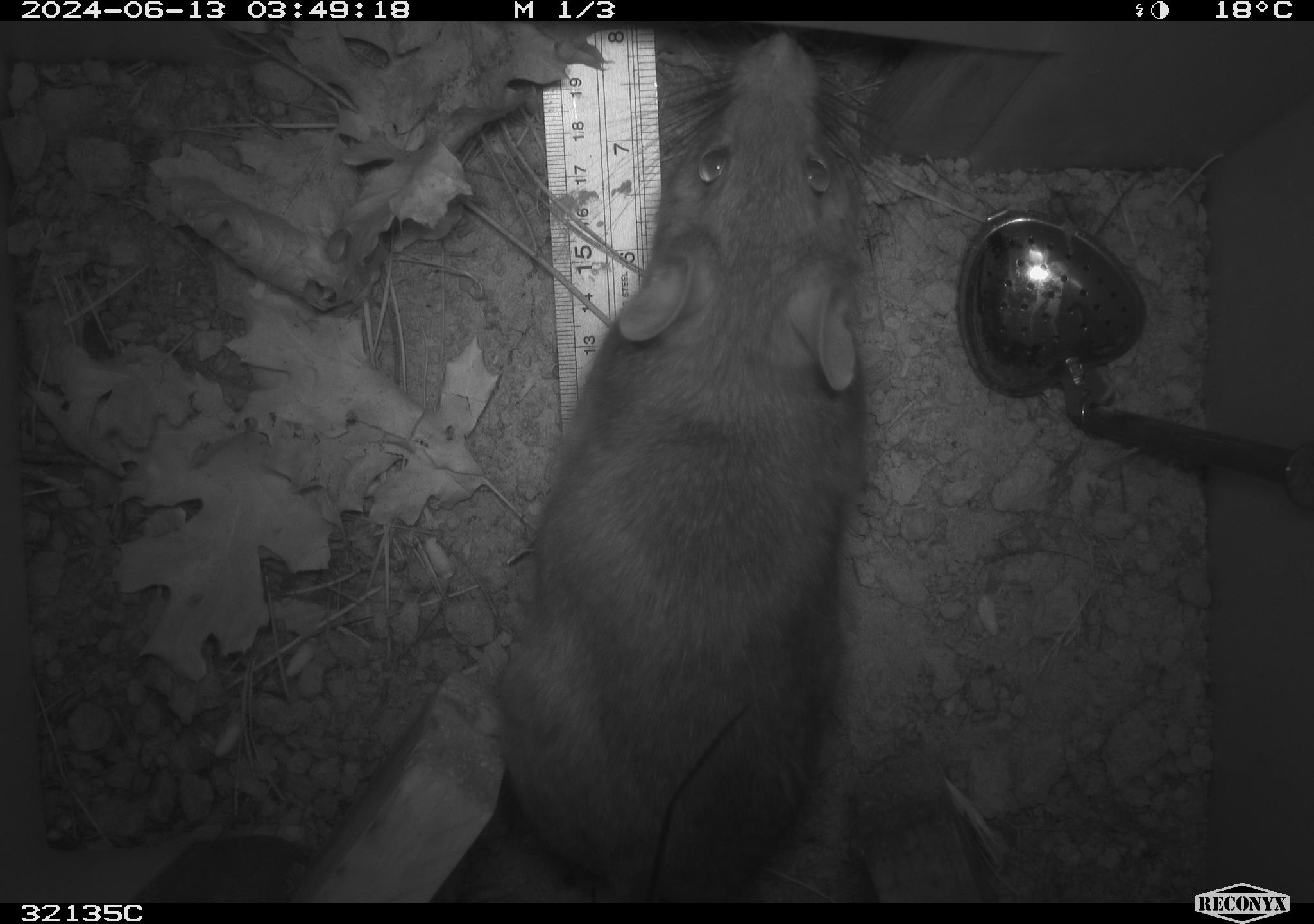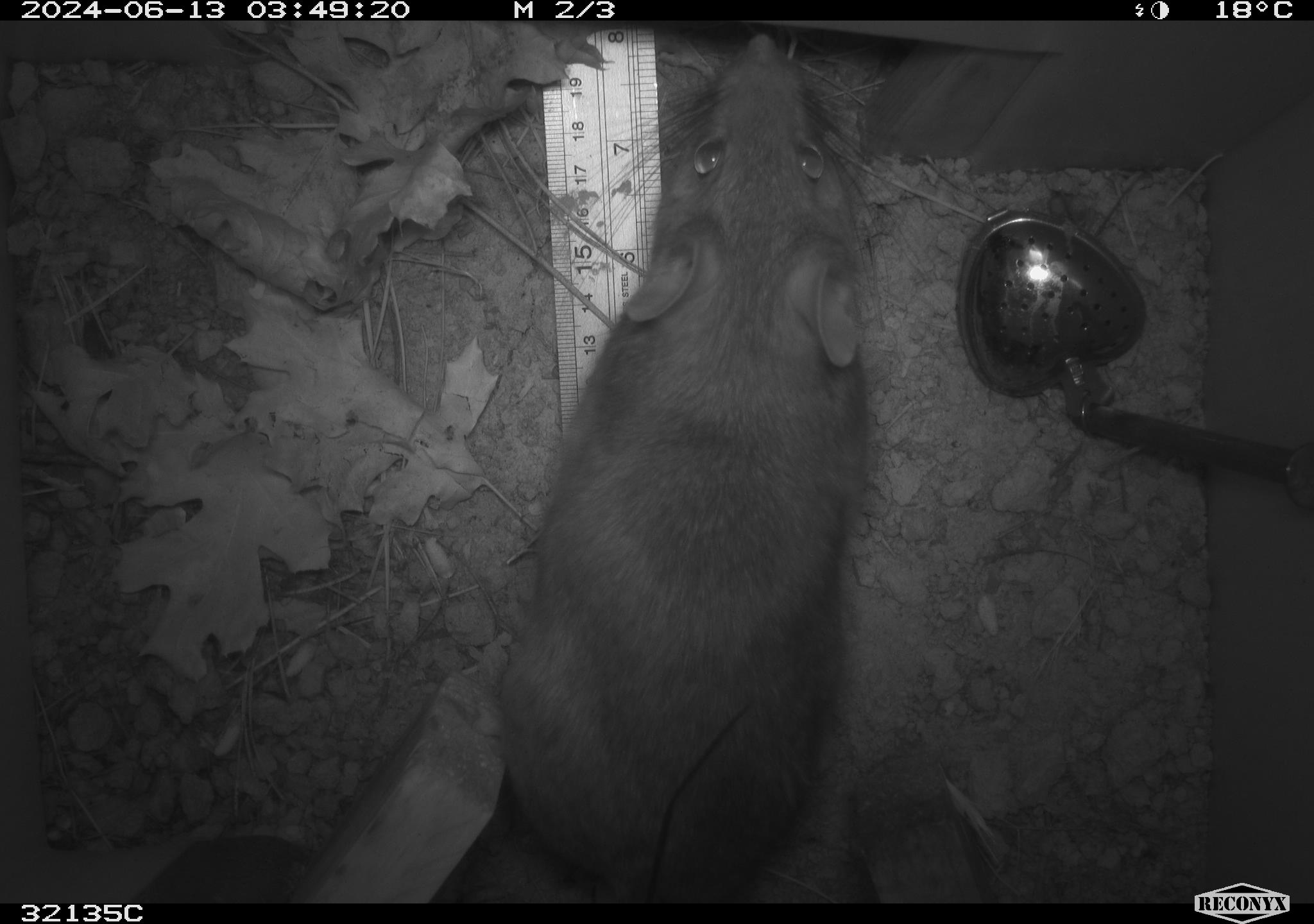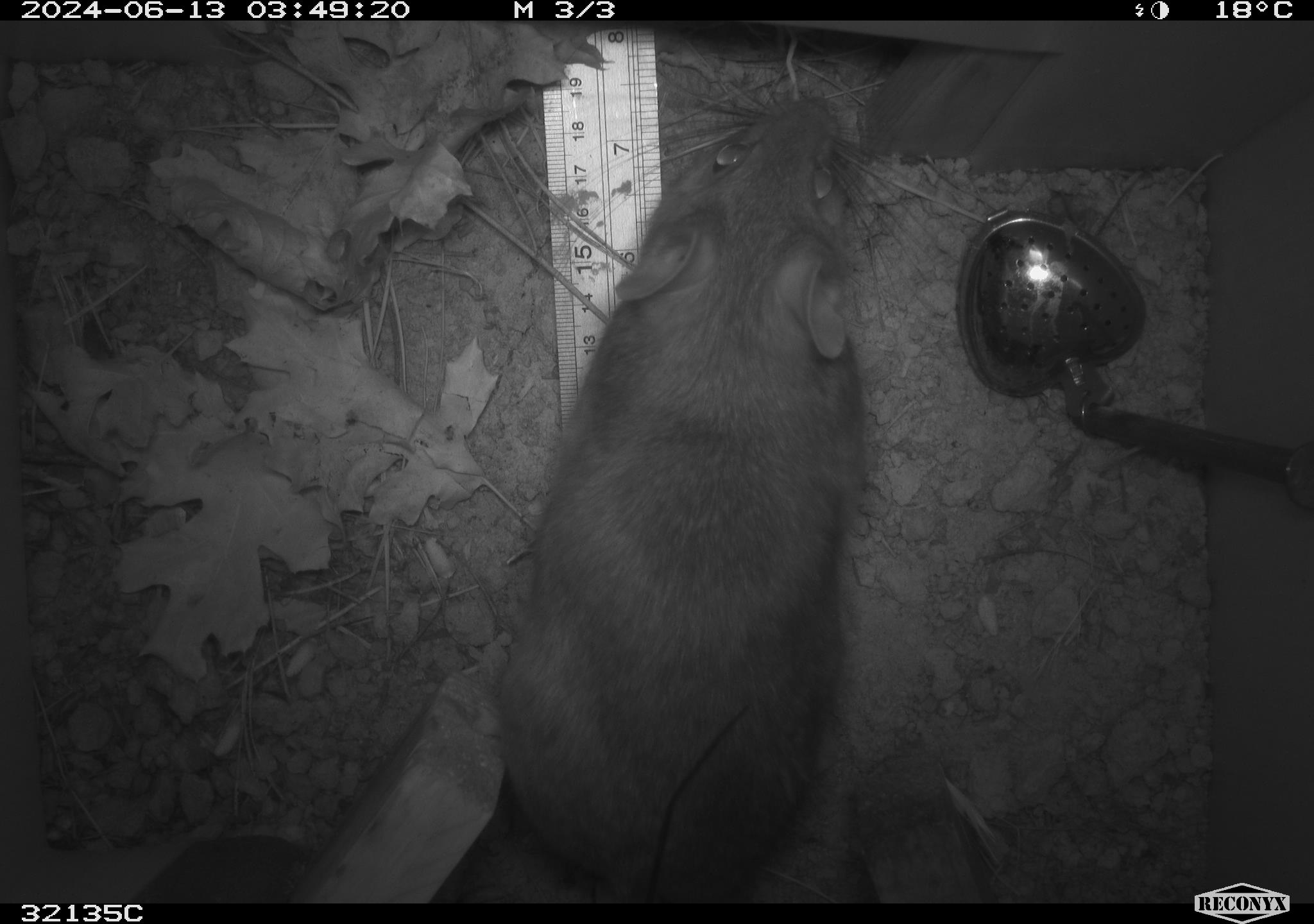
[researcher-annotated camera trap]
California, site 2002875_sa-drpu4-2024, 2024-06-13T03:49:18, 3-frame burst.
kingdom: Animalia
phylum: Chordata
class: Mammalia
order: Rodentia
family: Cricetidae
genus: Neotoma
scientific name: Neotoma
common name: pack rat or woodrat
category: neotoma species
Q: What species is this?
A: Neotoma species (pack rat or woodrat) (Neotoma).